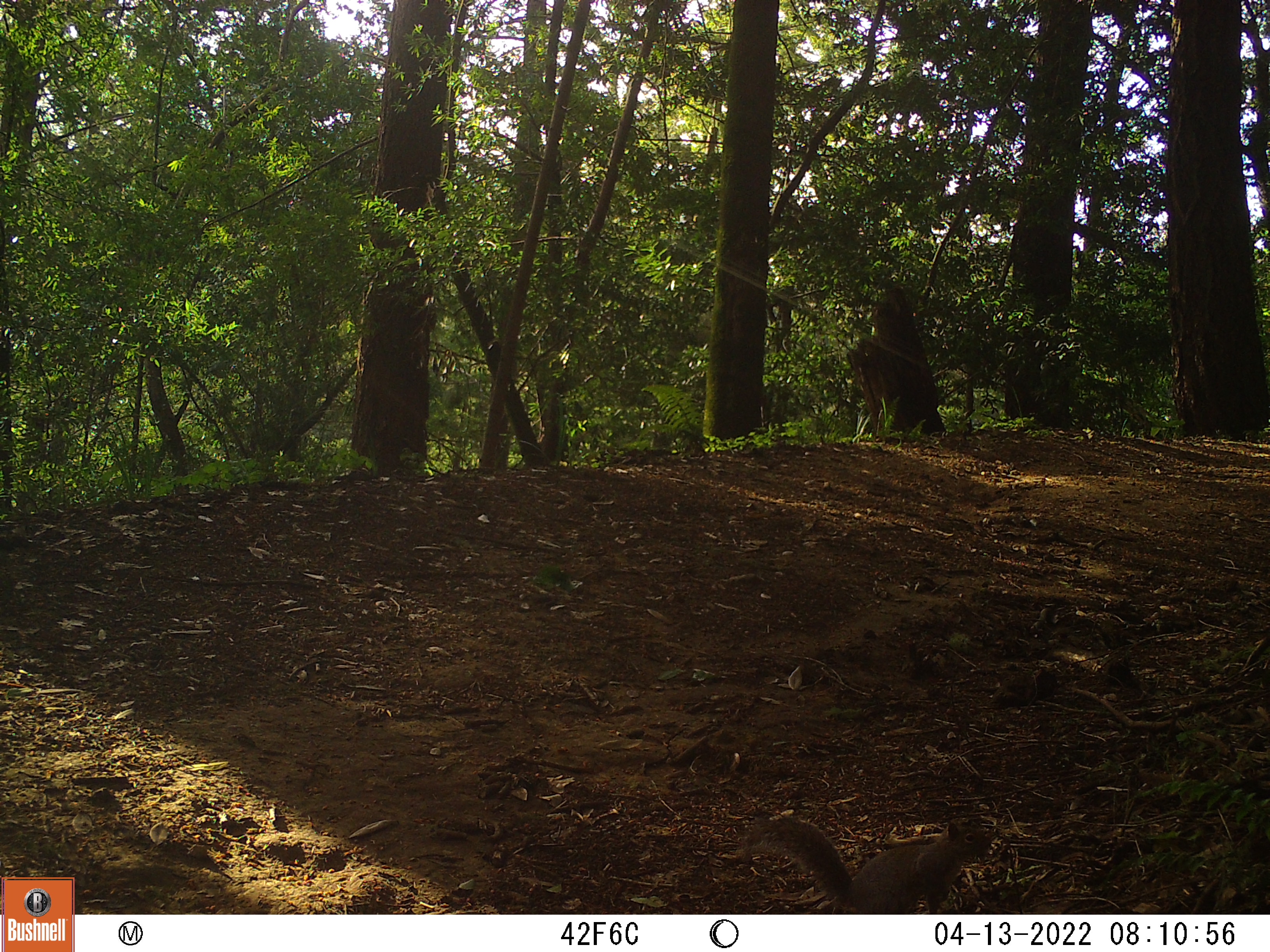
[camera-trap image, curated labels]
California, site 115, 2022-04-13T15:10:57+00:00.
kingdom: Animalia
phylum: Chordata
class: Mammalia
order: Rodentia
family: Sciuridae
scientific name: Sciuridae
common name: squirrel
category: unknown squirrel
Unknown squirrel (squirrel) (Sciuridae).